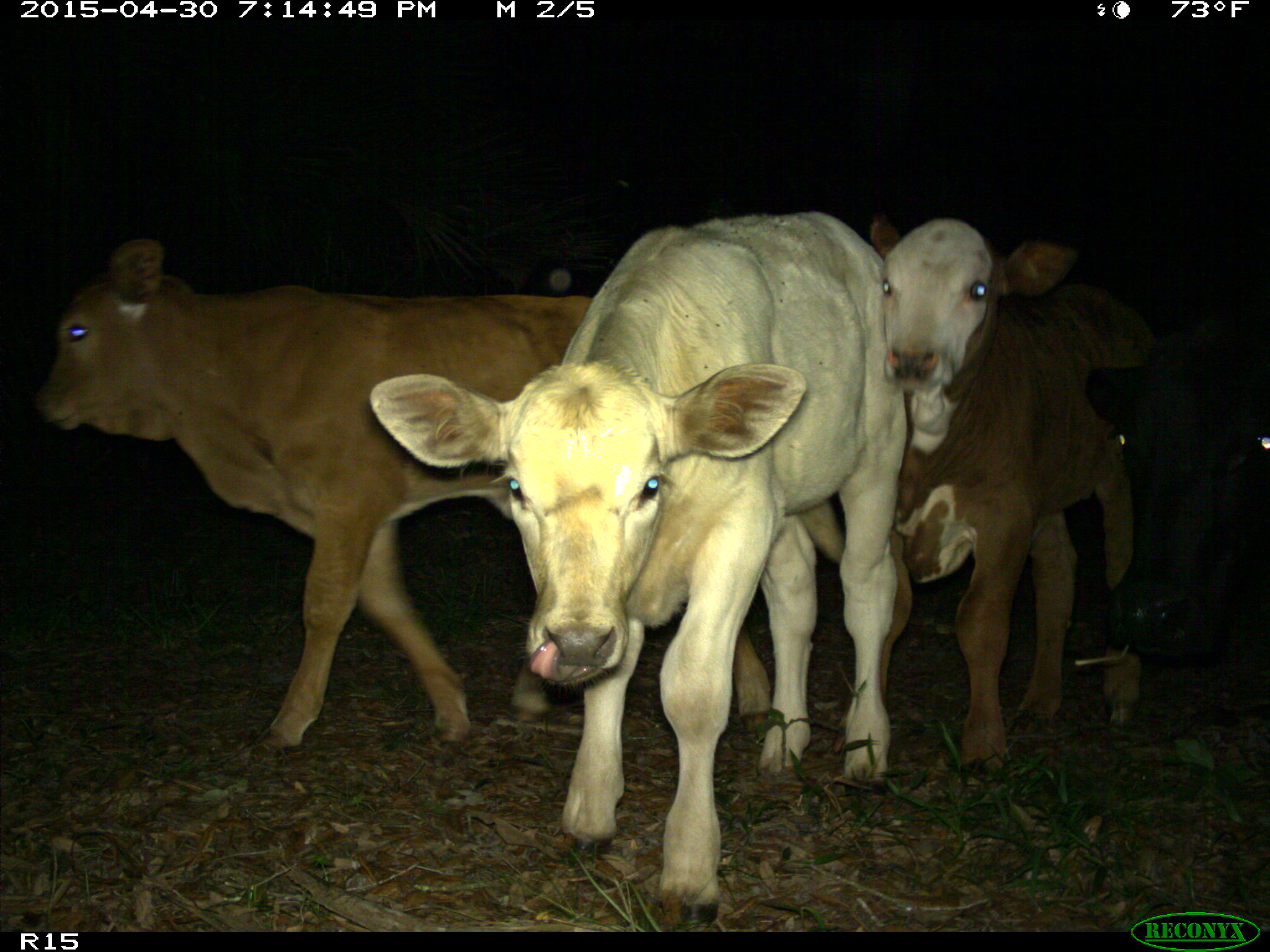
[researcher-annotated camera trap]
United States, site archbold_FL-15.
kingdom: Animalia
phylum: Chordata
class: Mammalia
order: Artiodactyla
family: Bovidae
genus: Bos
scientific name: Bos taurus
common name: domestic cow